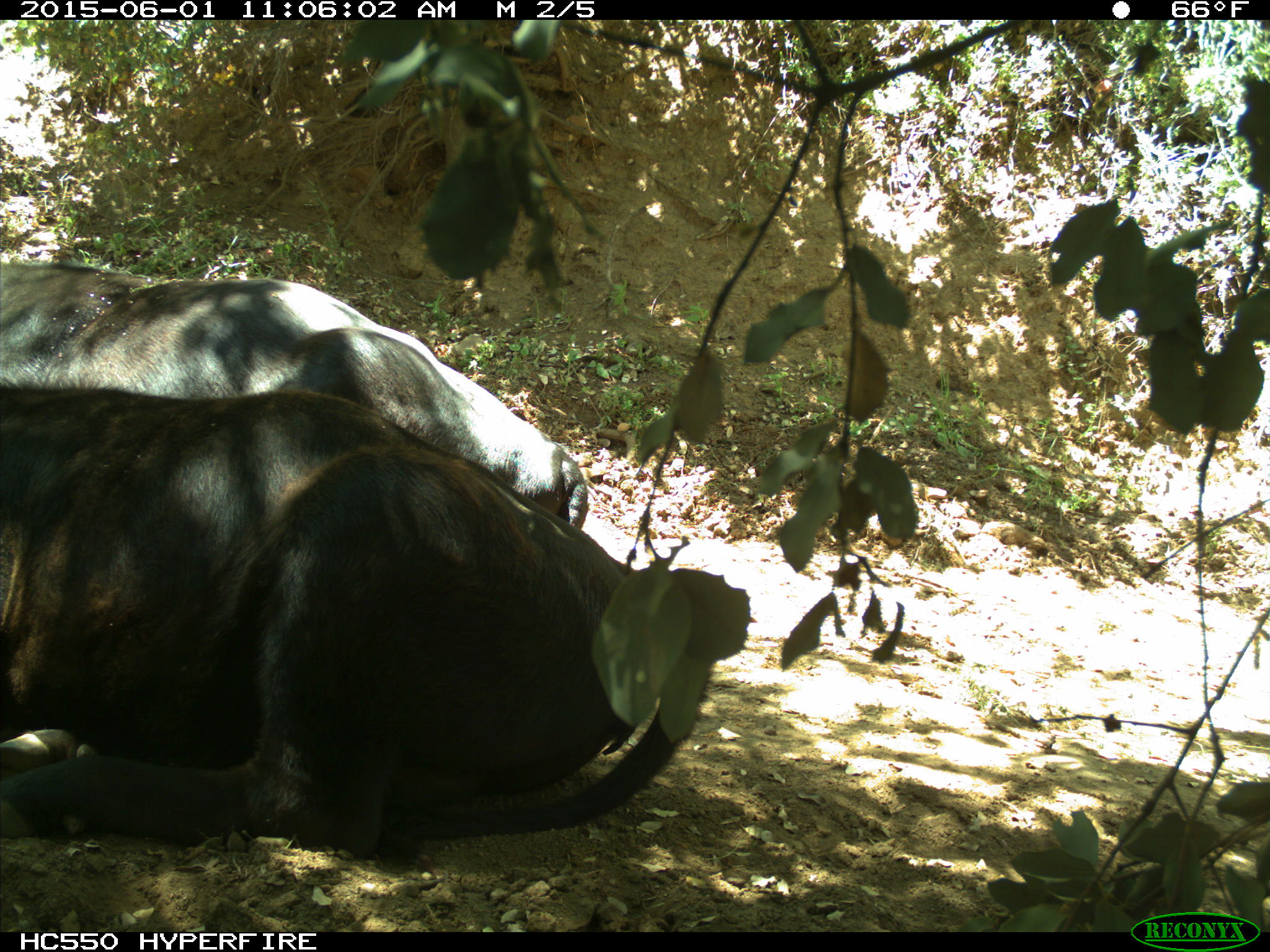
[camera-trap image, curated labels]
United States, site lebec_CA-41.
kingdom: Animalia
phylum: Chordata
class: Mammalia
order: Artiodactyla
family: Bovidae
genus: Bos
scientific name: Bos taurus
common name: domestic cow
Bos taurus (domestic cow).